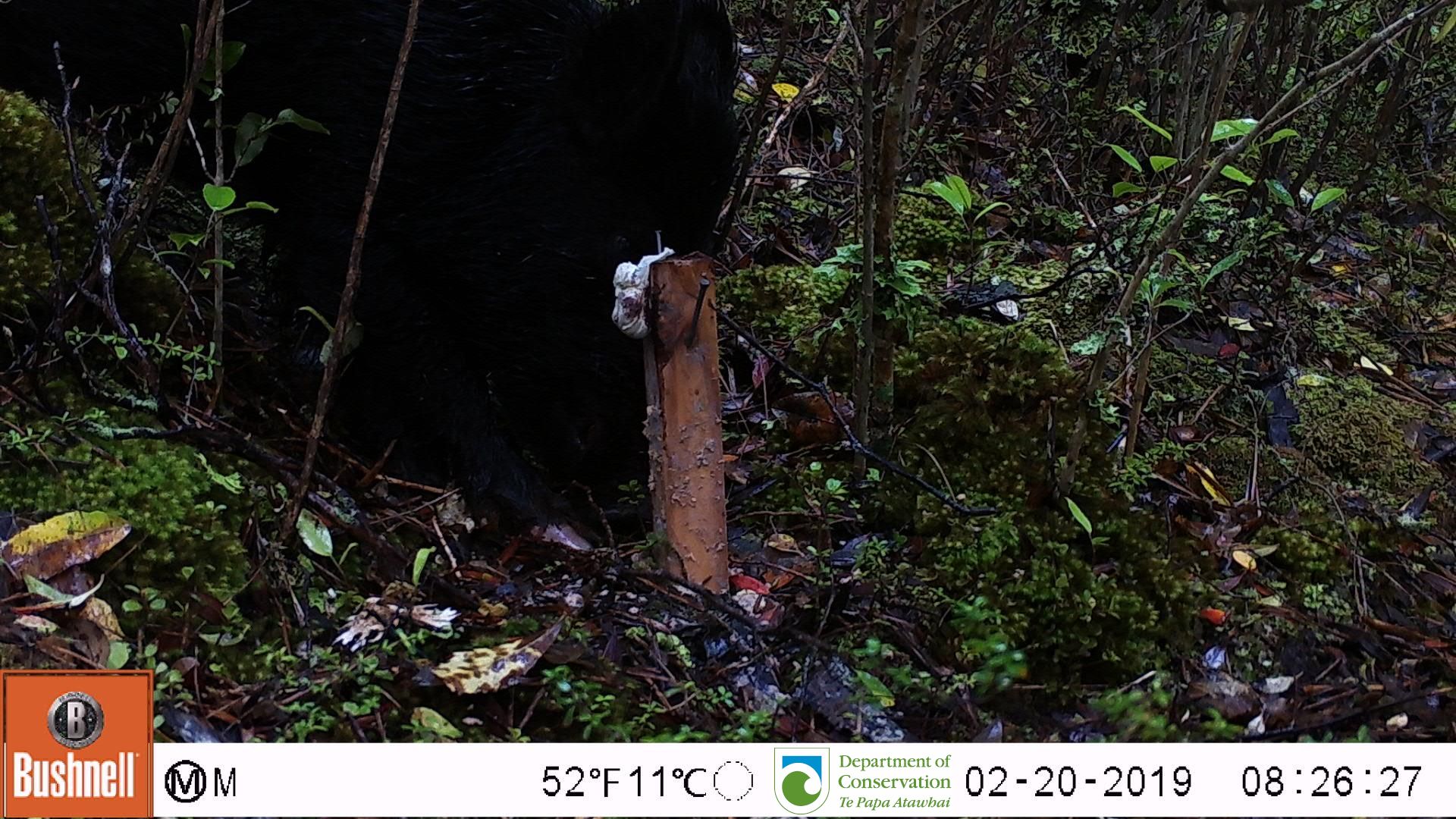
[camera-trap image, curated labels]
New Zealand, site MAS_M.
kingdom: Animalia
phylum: Chordata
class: Mammalia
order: Artiodactyla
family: Suidae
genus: Sus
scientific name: Sus scrofa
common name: pig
Pig (Sus scrofa).